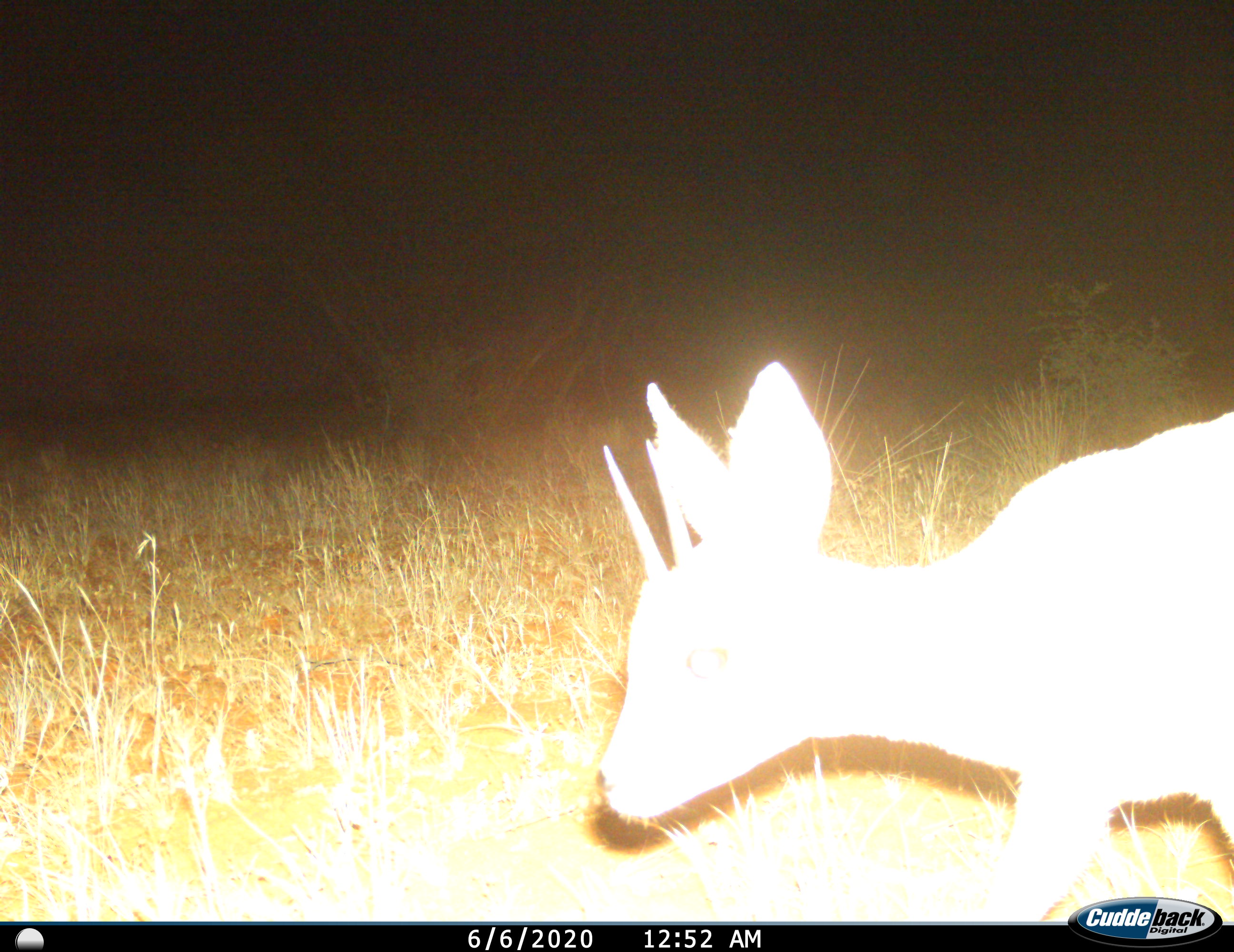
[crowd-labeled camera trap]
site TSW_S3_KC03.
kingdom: Animalia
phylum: Chordata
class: Mammalia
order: Artiodactyla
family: Bovidae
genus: Sylvicapra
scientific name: Sylvicapra grimmia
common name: common duiker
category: duikercommongrey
Duikercommongrey (common duiker) (Sylvicapra grimmia), count 1. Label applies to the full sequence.